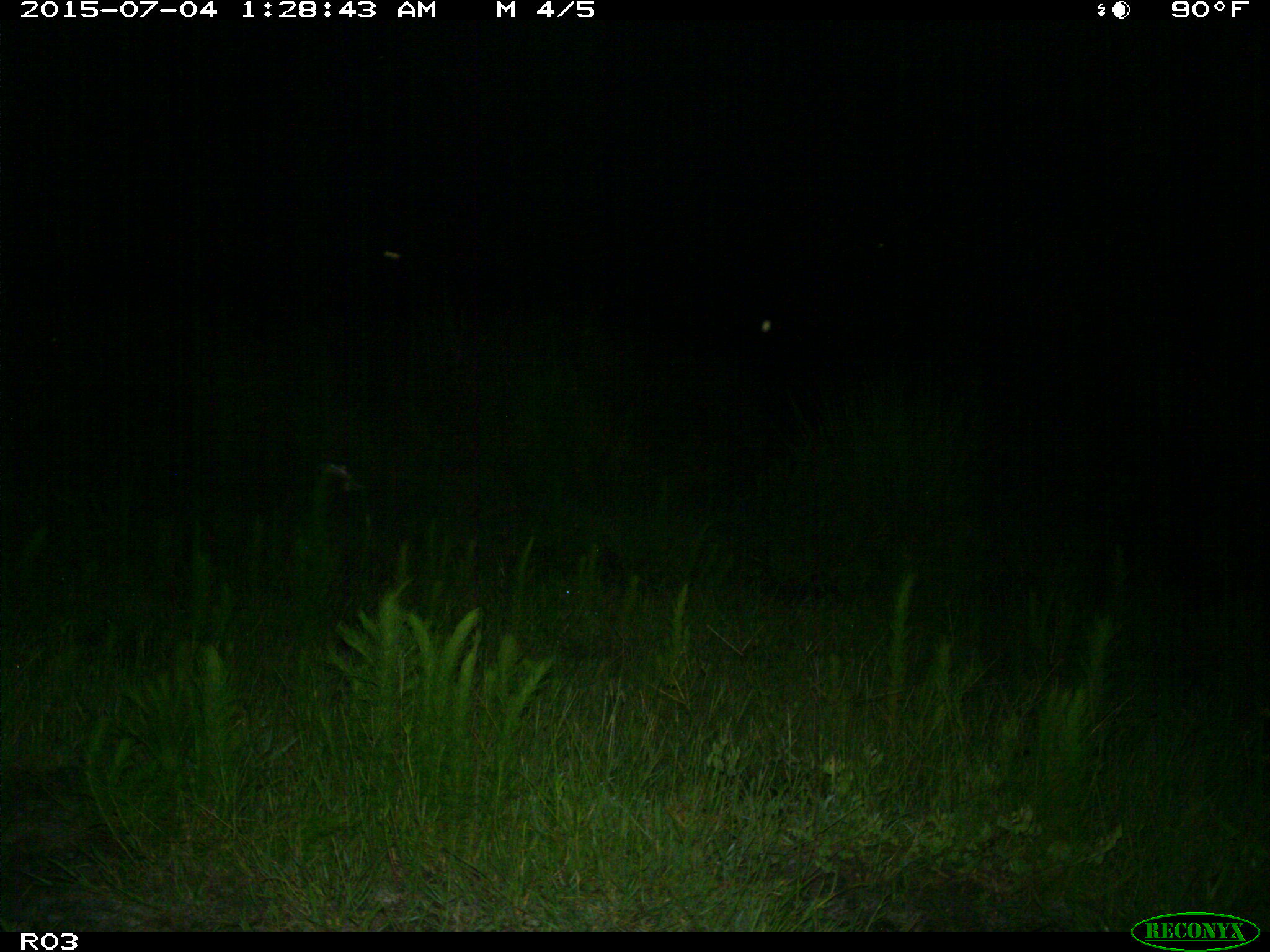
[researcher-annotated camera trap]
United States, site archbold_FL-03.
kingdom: Animalia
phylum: Chordata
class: Mammalia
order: Artiodactyla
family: Bovidae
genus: Bos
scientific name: Bos taurus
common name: domestic cow